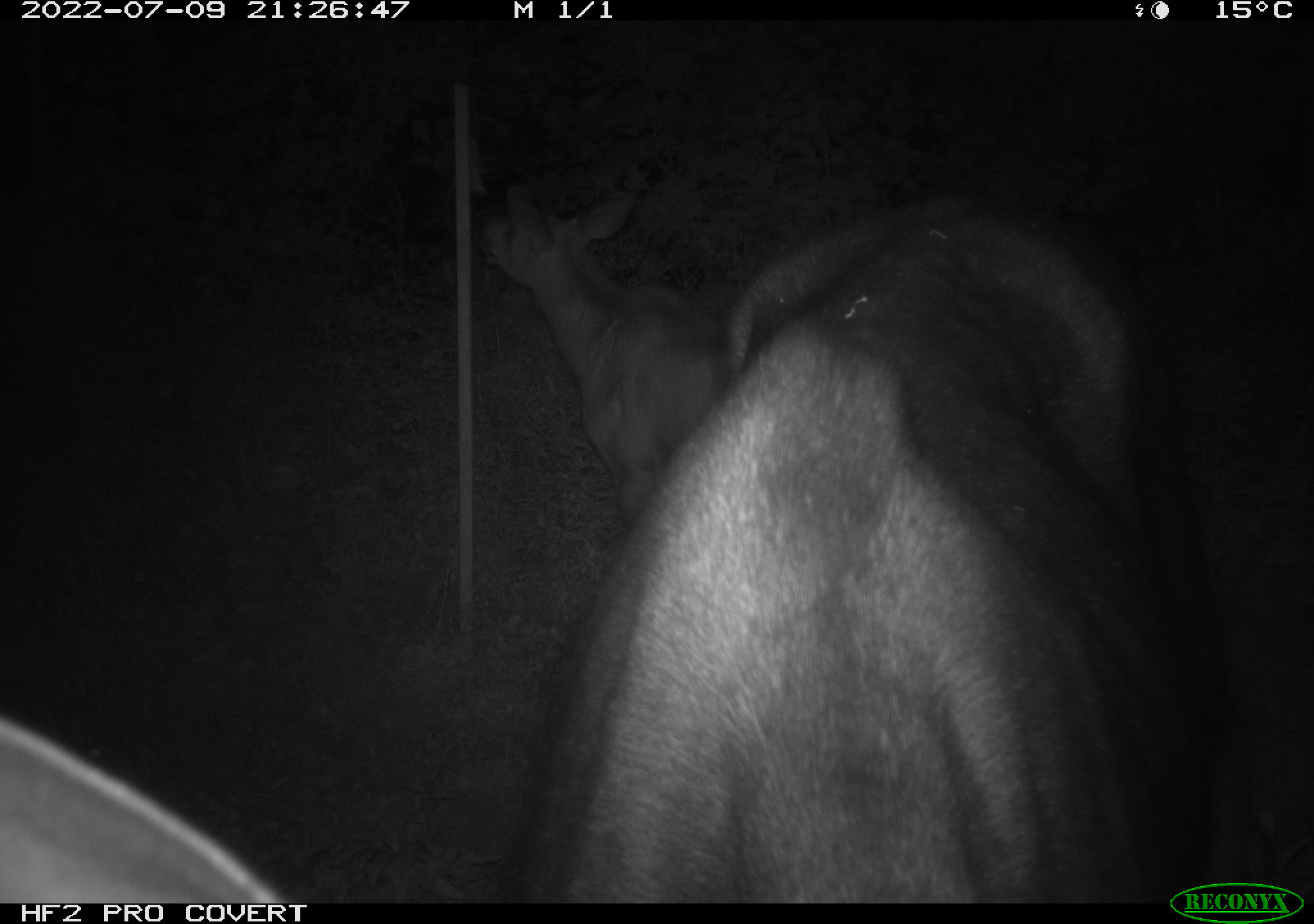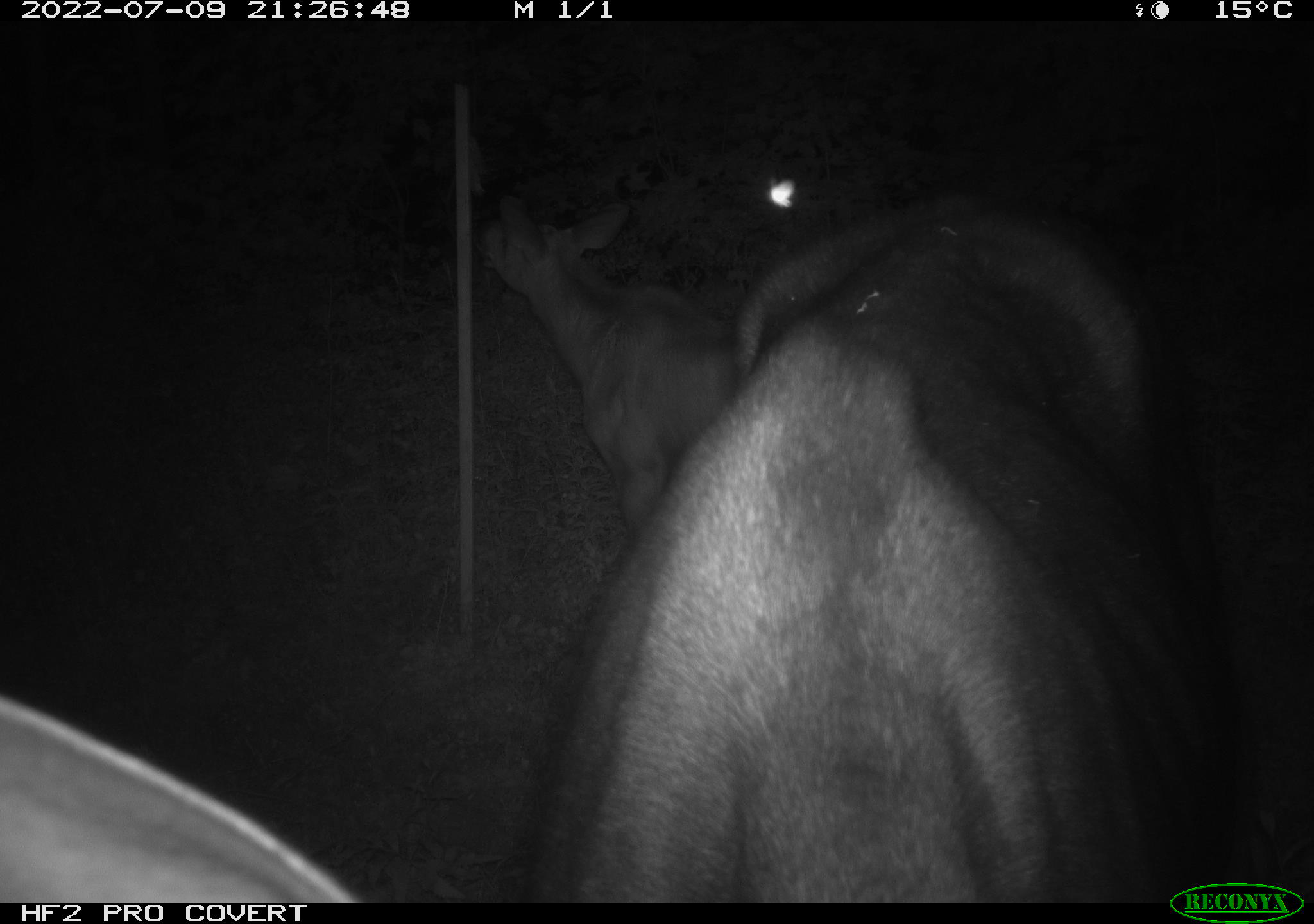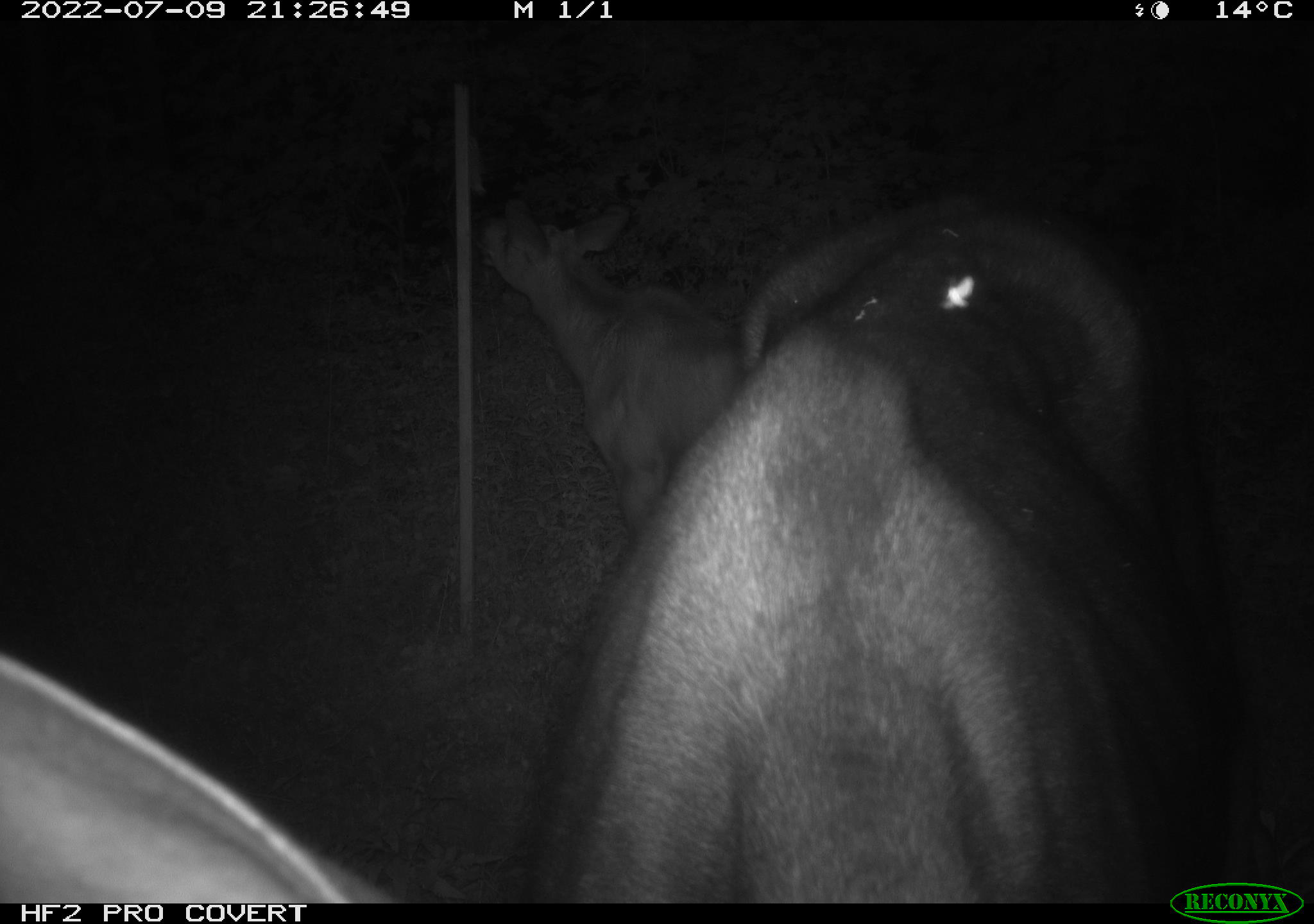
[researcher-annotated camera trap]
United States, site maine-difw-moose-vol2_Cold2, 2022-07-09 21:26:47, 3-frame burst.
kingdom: Animalia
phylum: Chordata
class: Mammalia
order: Artiodactyla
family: Cervidae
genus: Alces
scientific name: Alces alces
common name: moose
Moose (Alces alces).